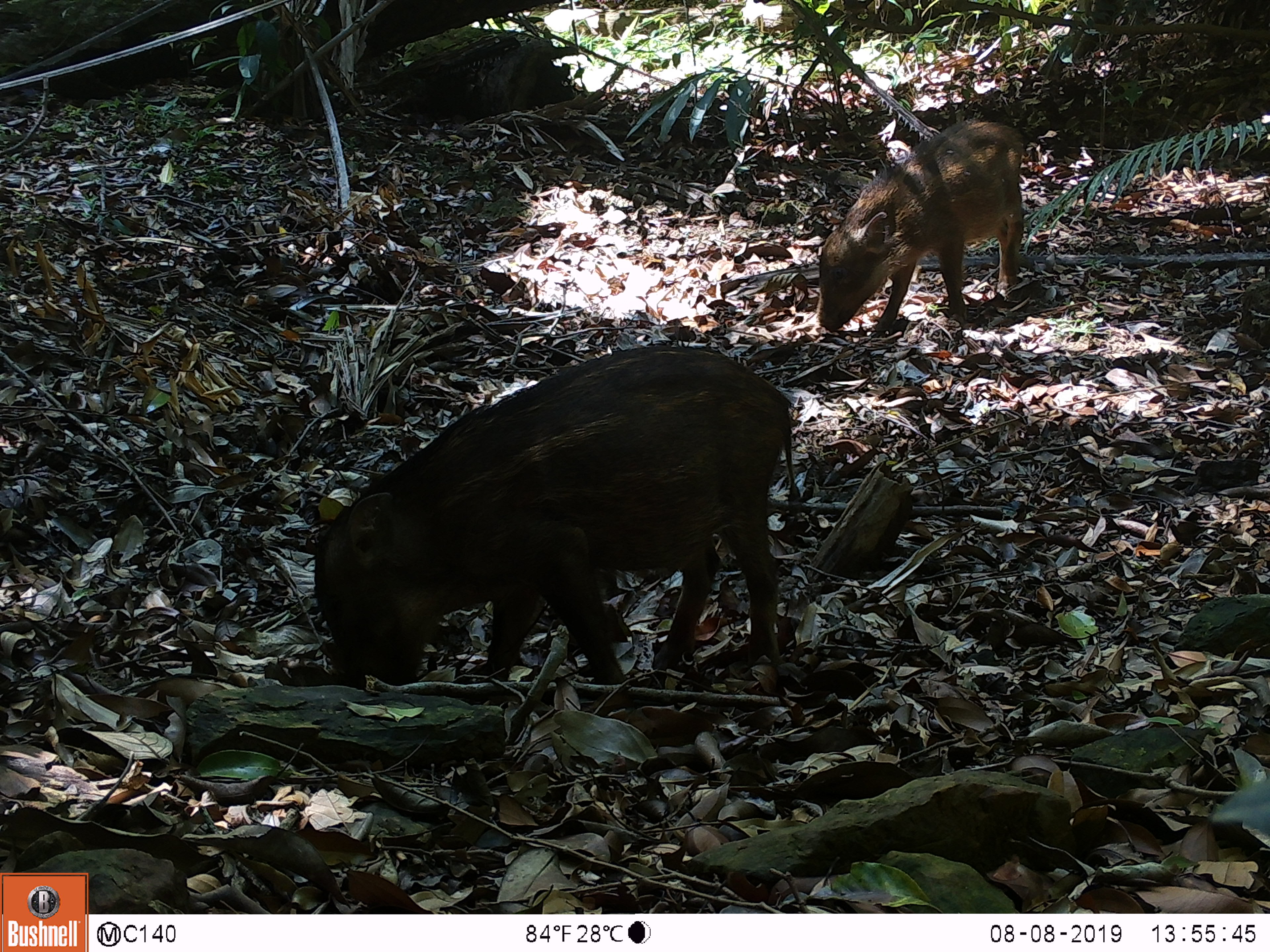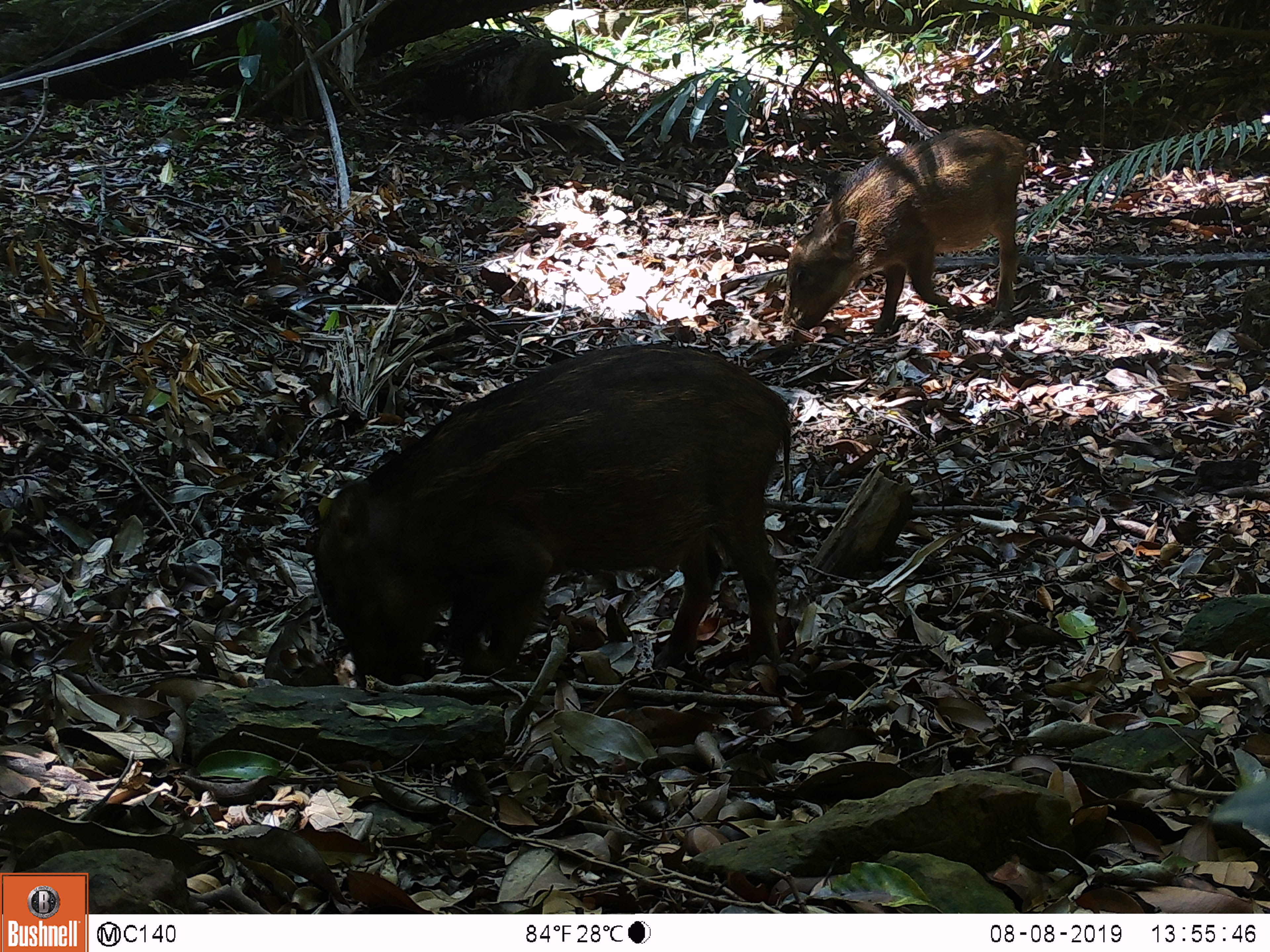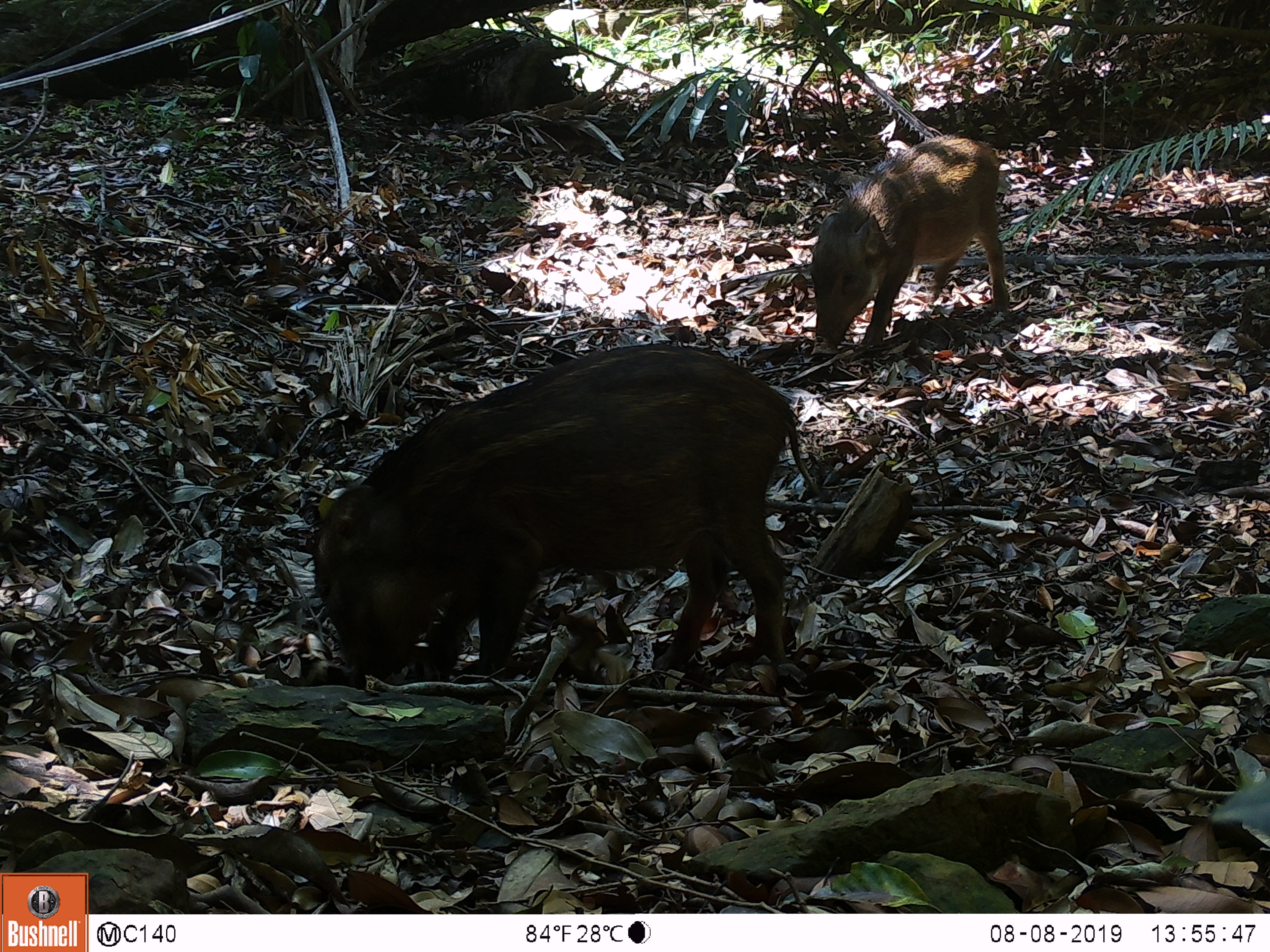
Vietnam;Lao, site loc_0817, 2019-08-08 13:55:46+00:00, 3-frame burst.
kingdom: Animalia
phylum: Chordata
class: Mammalia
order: Artiodactyla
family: Suidae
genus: Sus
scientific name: Sus scrofa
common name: eurasian wild pig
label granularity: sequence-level